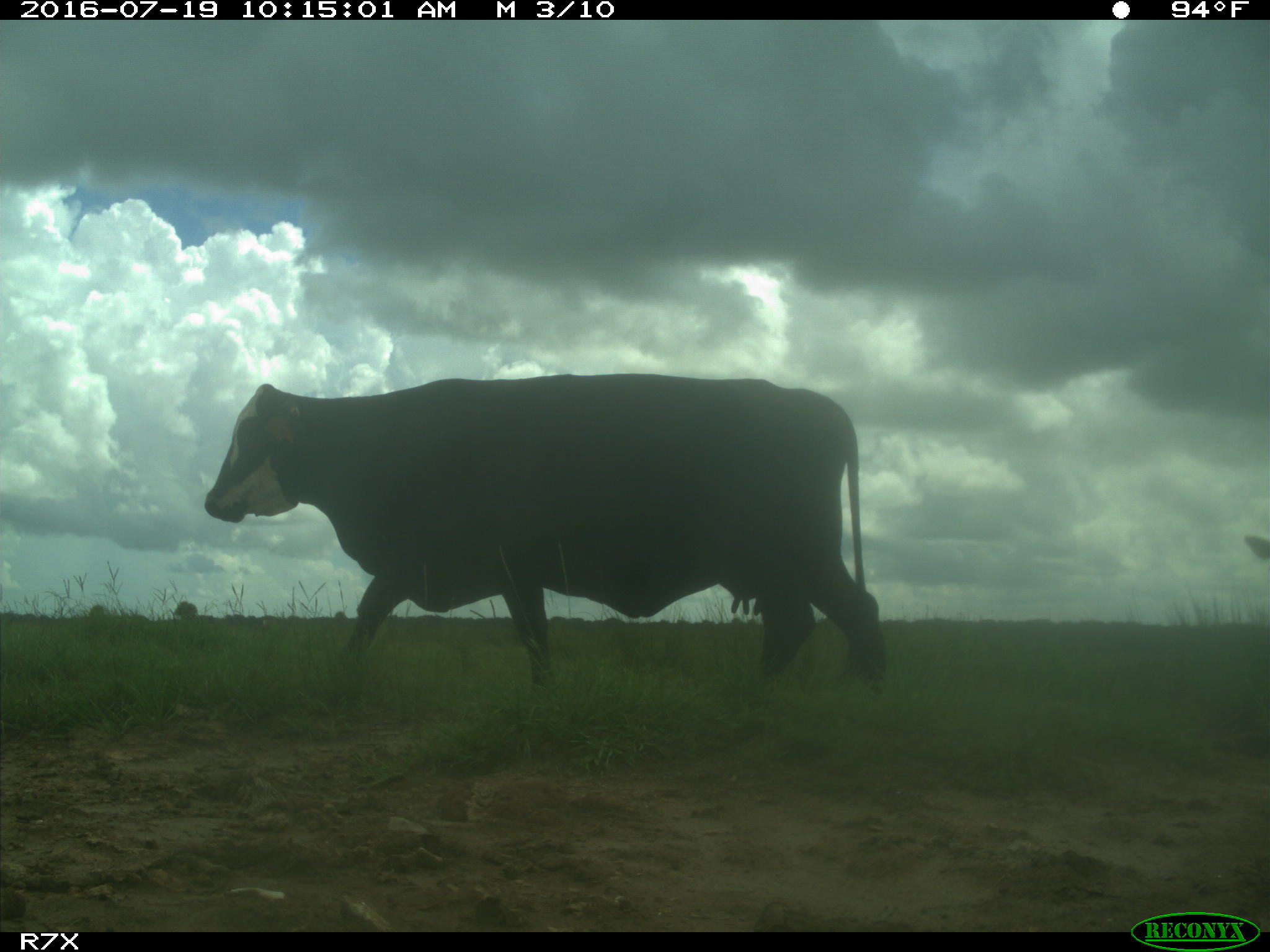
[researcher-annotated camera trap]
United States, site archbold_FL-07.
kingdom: Animalia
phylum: Chordata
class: Mammalia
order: Artiodactyla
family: Bovidae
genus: Bos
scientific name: Bos taurus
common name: domestic cow